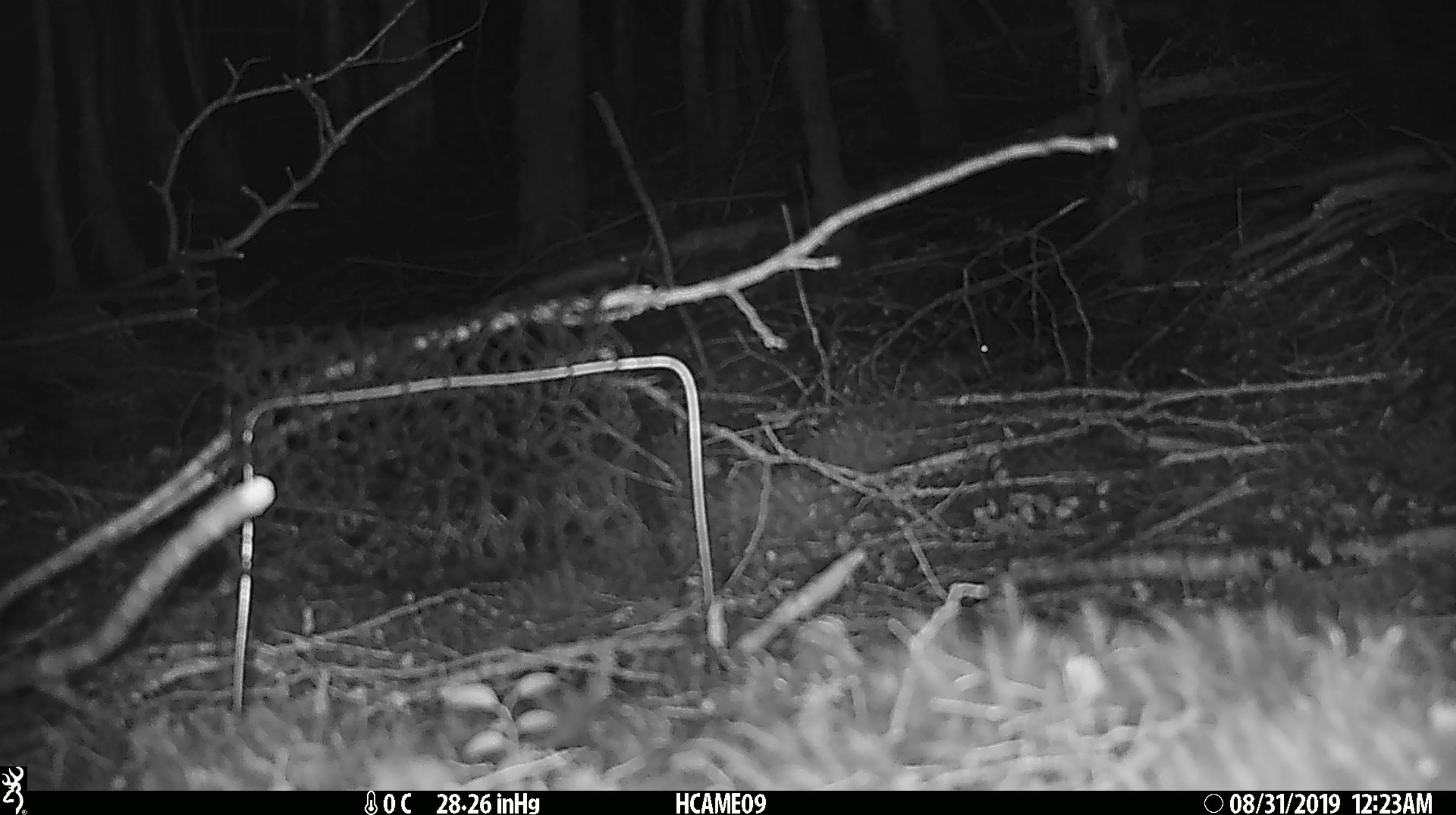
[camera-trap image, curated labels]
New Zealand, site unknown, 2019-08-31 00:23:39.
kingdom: Animalia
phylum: Chordata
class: Mammalia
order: Rodentia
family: Muridae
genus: Mus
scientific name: Mus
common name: mouse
Mouse (Mus).